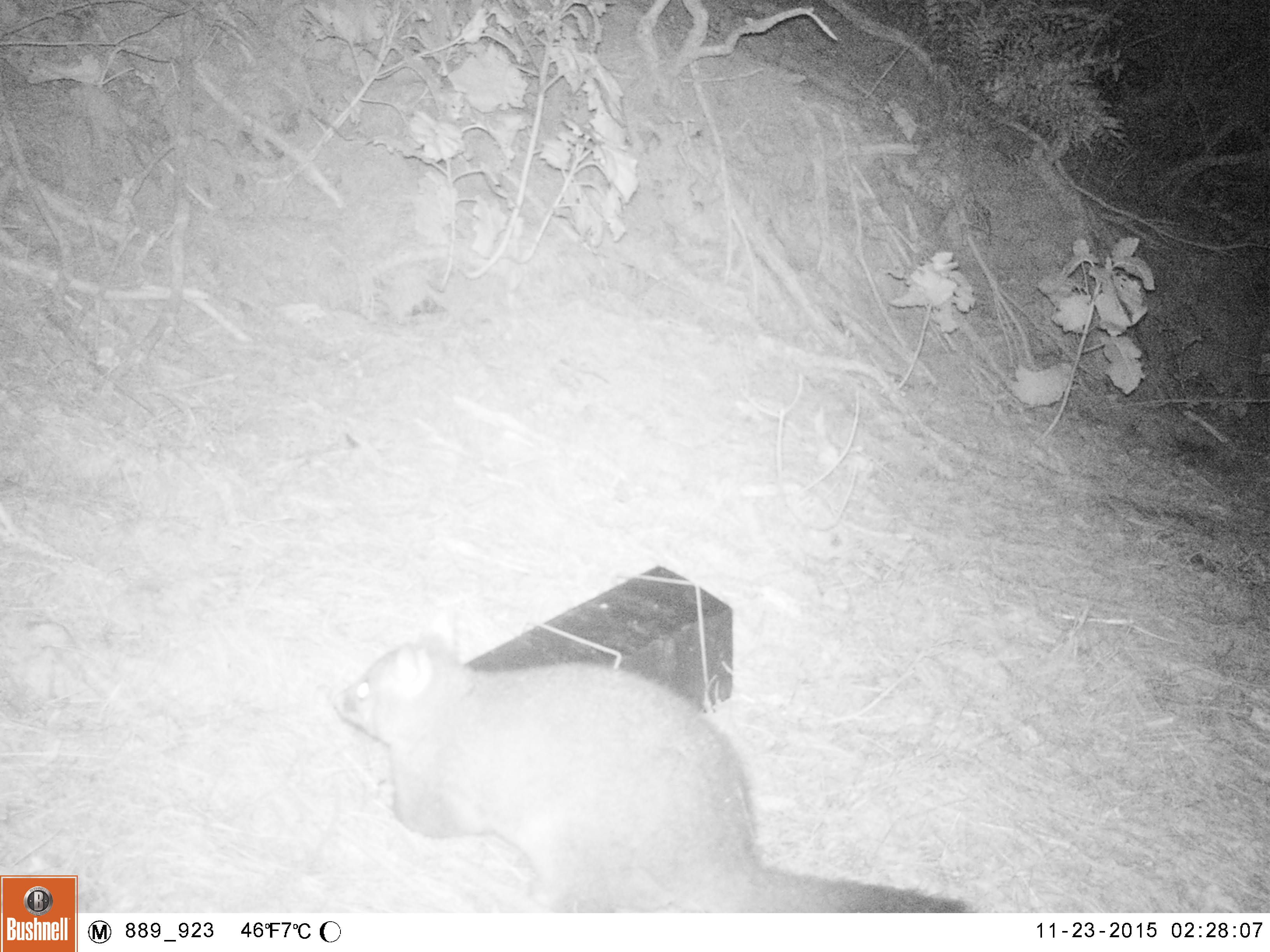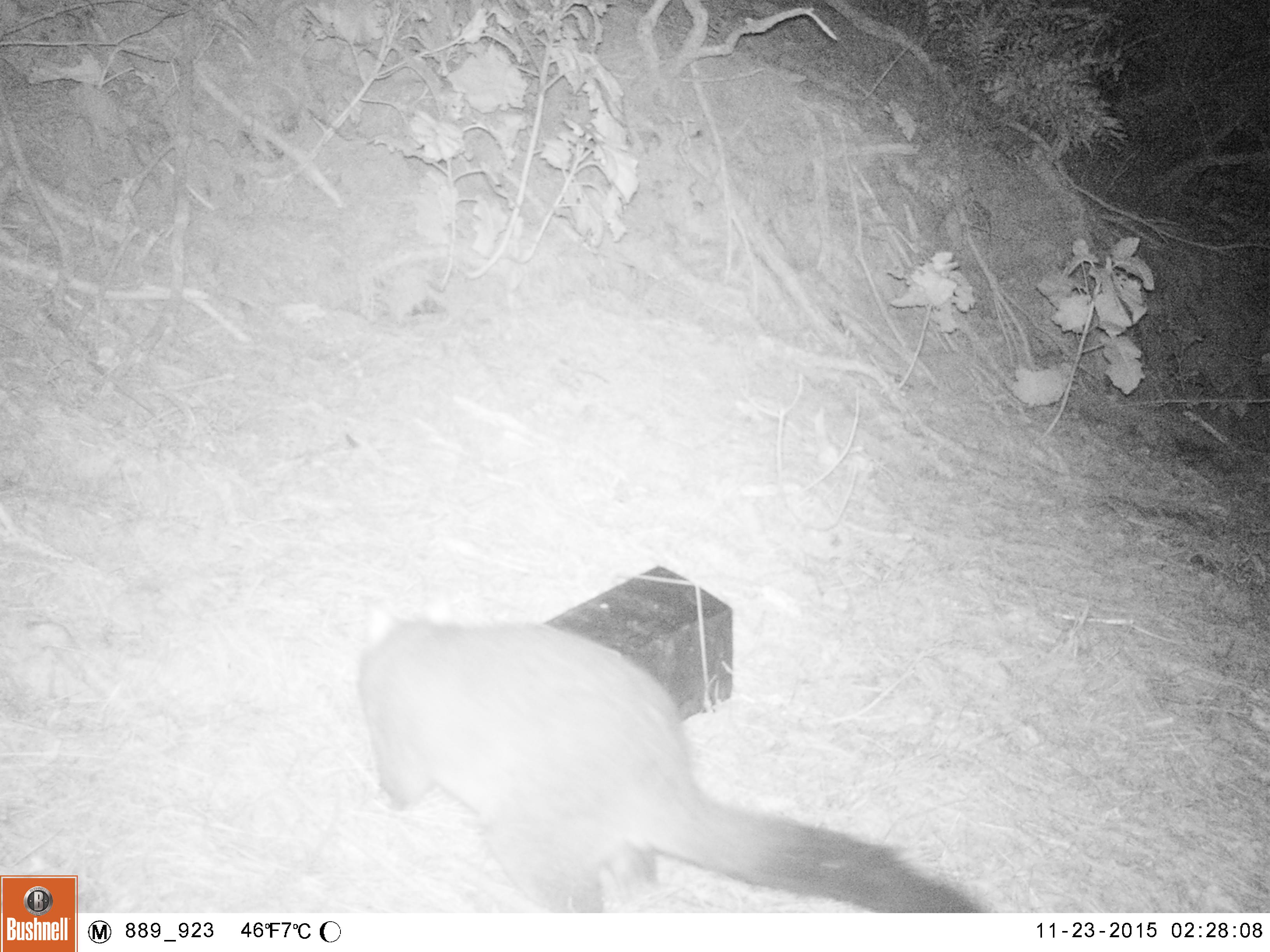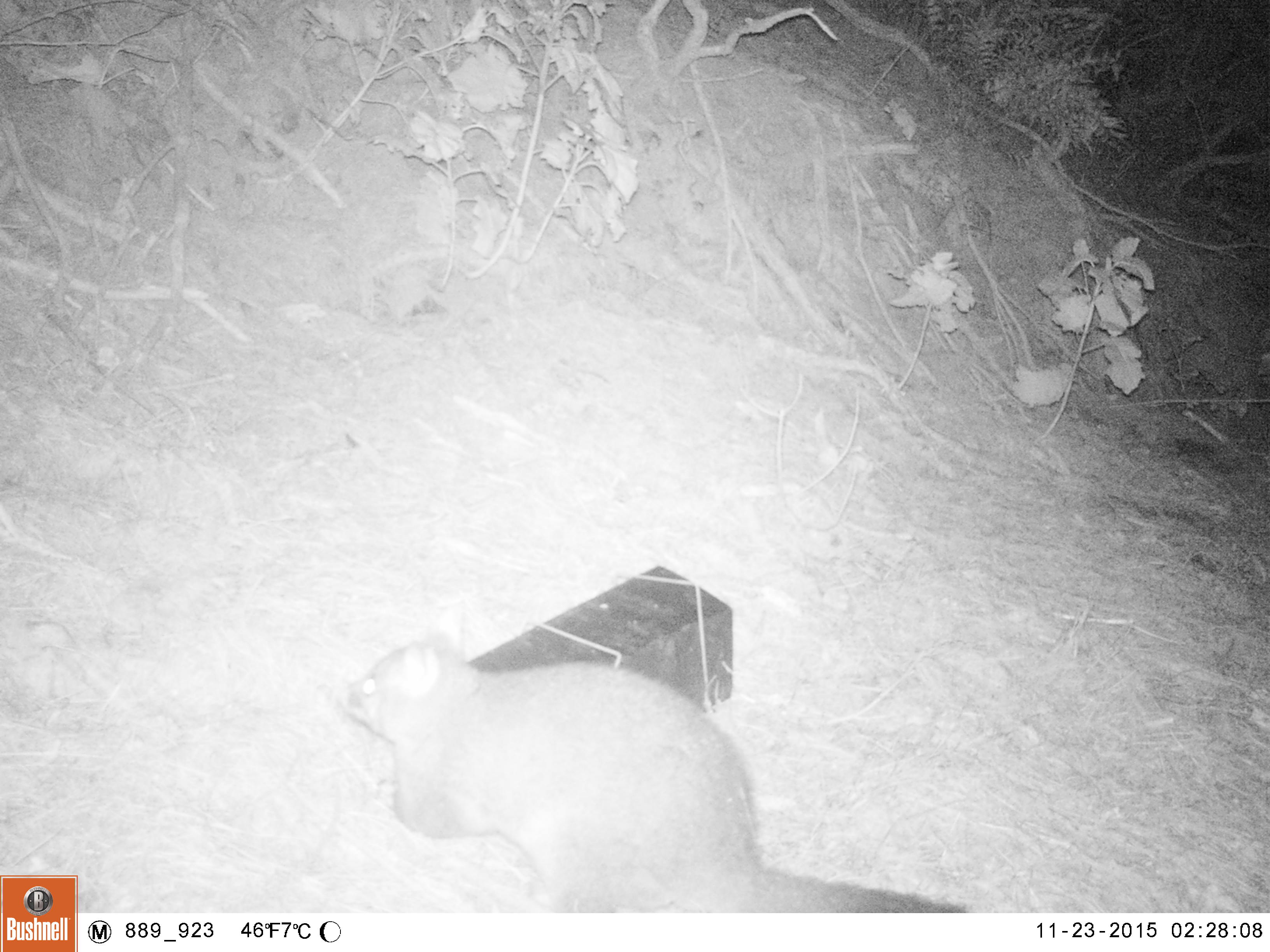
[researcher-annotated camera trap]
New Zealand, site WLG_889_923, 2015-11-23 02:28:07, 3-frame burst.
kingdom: Animalia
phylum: Chordata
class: Mammalia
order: Diprotodontia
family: Phalangeridae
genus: Trichosurus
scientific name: Trichosurus vulpecula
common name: common brushtail possum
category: possum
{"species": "possum (common brushtail possum) (Trichosurus vulpecula)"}